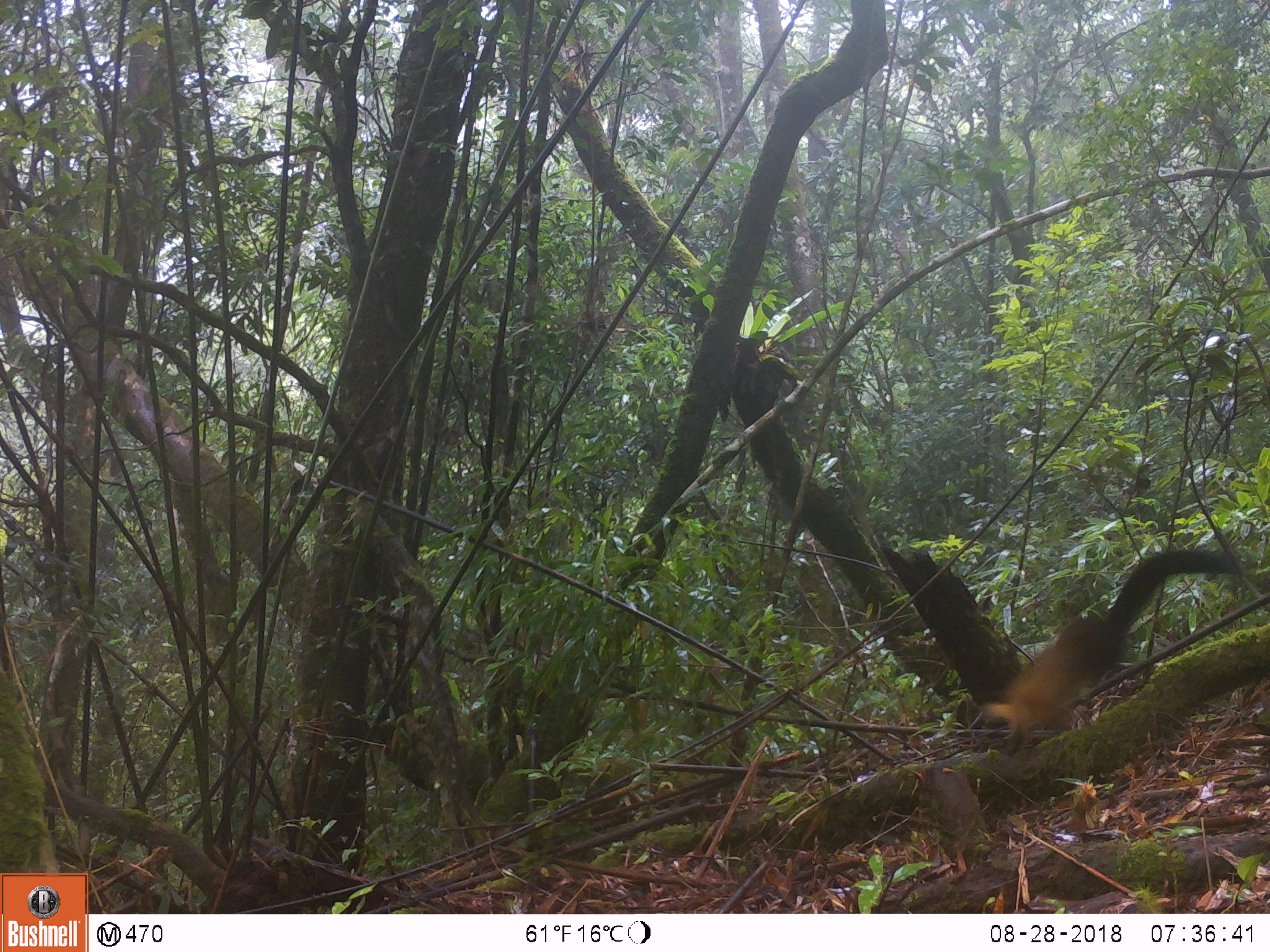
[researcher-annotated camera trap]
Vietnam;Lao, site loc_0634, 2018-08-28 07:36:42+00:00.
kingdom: Animalia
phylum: Chordata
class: Mammalia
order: Carnivora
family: Mustelidae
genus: Martes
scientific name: Martes flavigula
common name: yellow-throated marten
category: yellow throated marten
Yellow throated marten (yellow-throated marten) (Martes flavigula). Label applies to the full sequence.